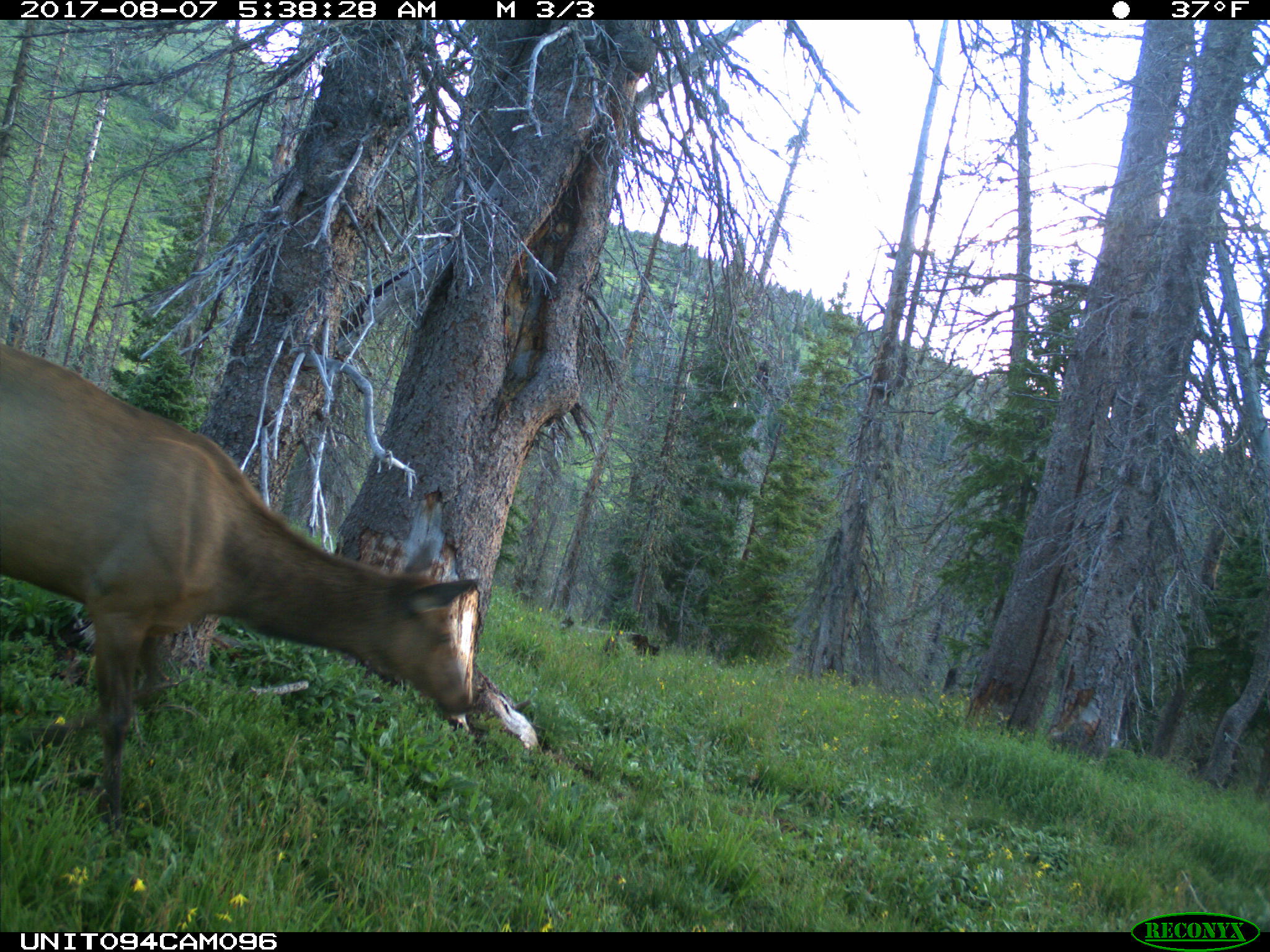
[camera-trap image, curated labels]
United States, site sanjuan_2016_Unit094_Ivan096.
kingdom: Animalia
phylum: Chordata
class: Mammalia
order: Artiodactyla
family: Cervidae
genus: Cervus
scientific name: Cervus elaphus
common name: red deer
Cervus elaphus (red deer).